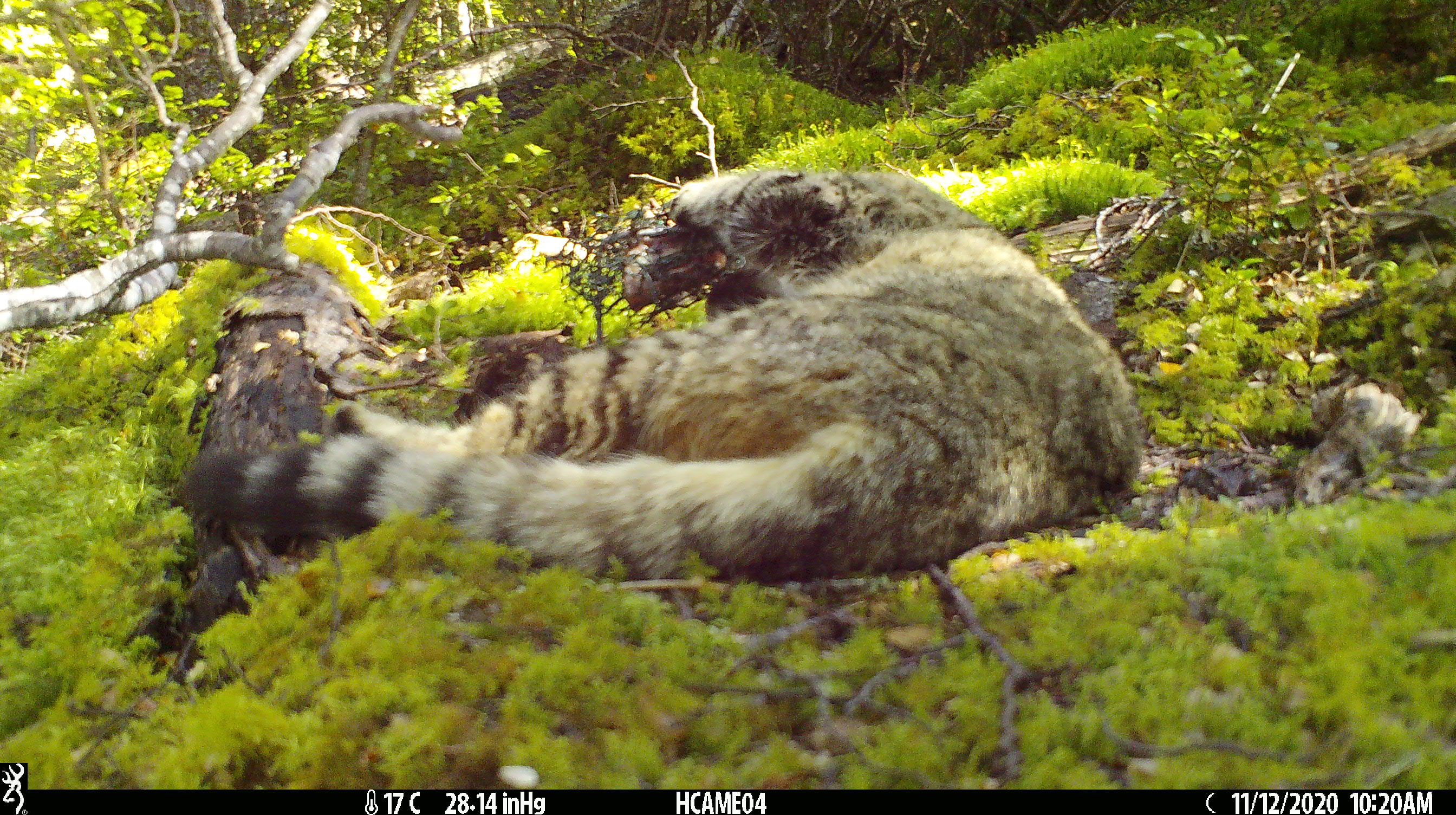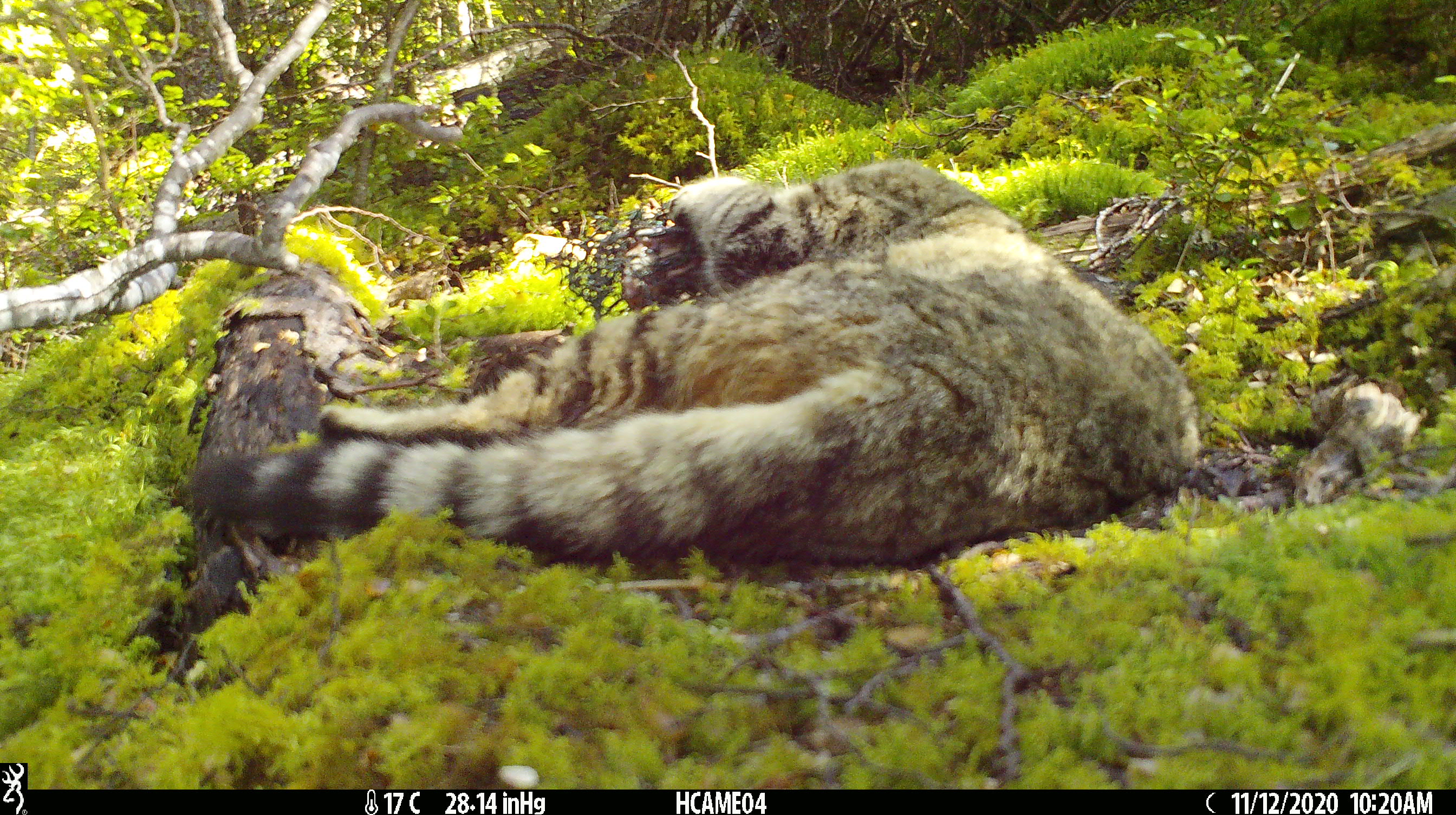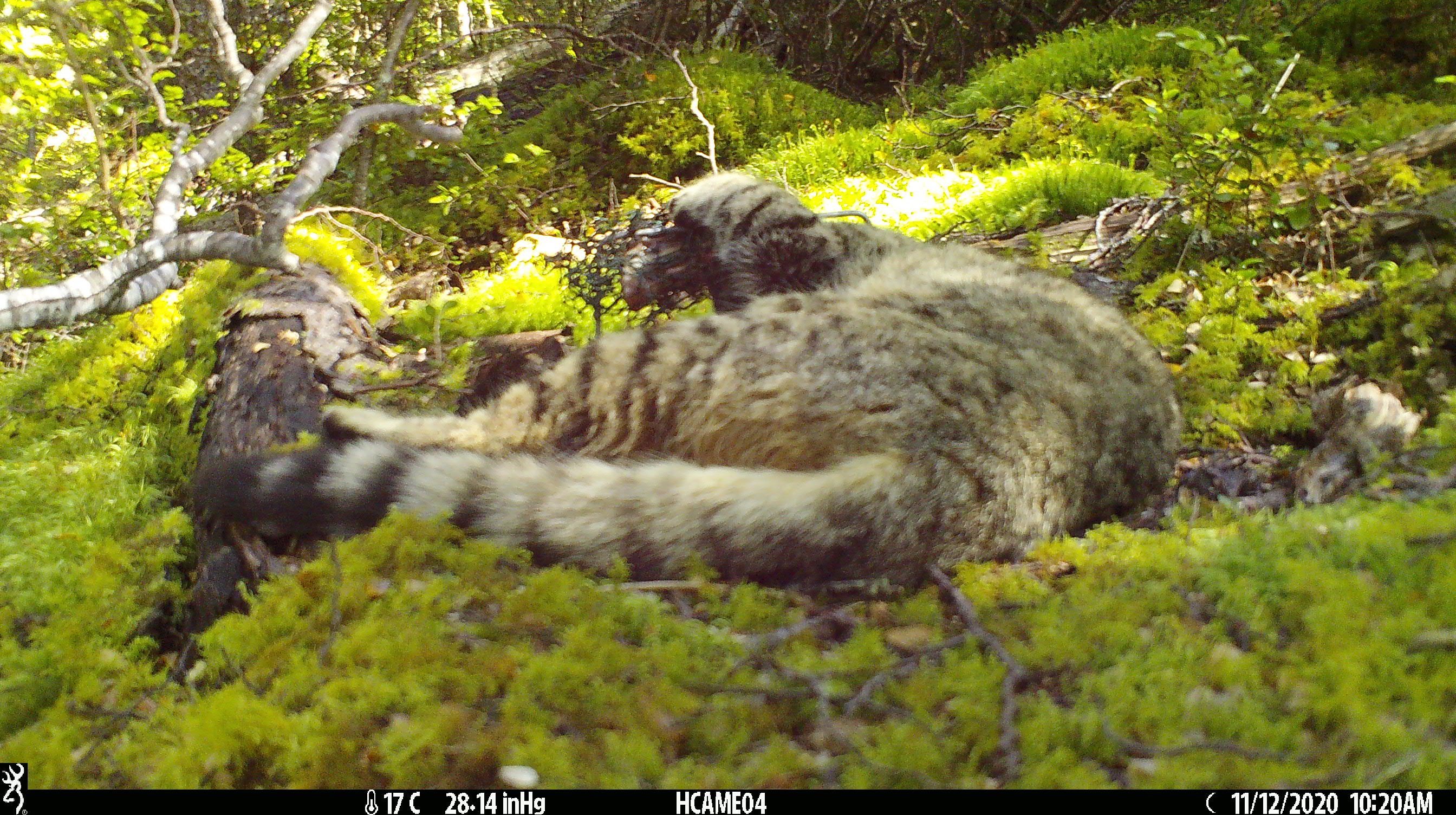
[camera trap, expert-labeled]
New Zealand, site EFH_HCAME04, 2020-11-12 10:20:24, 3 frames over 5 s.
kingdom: Animalia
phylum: Chordata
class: Mammalia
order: Carnivora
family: Felidae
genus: Felis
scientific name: Felis catus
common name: domestic cat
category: cat